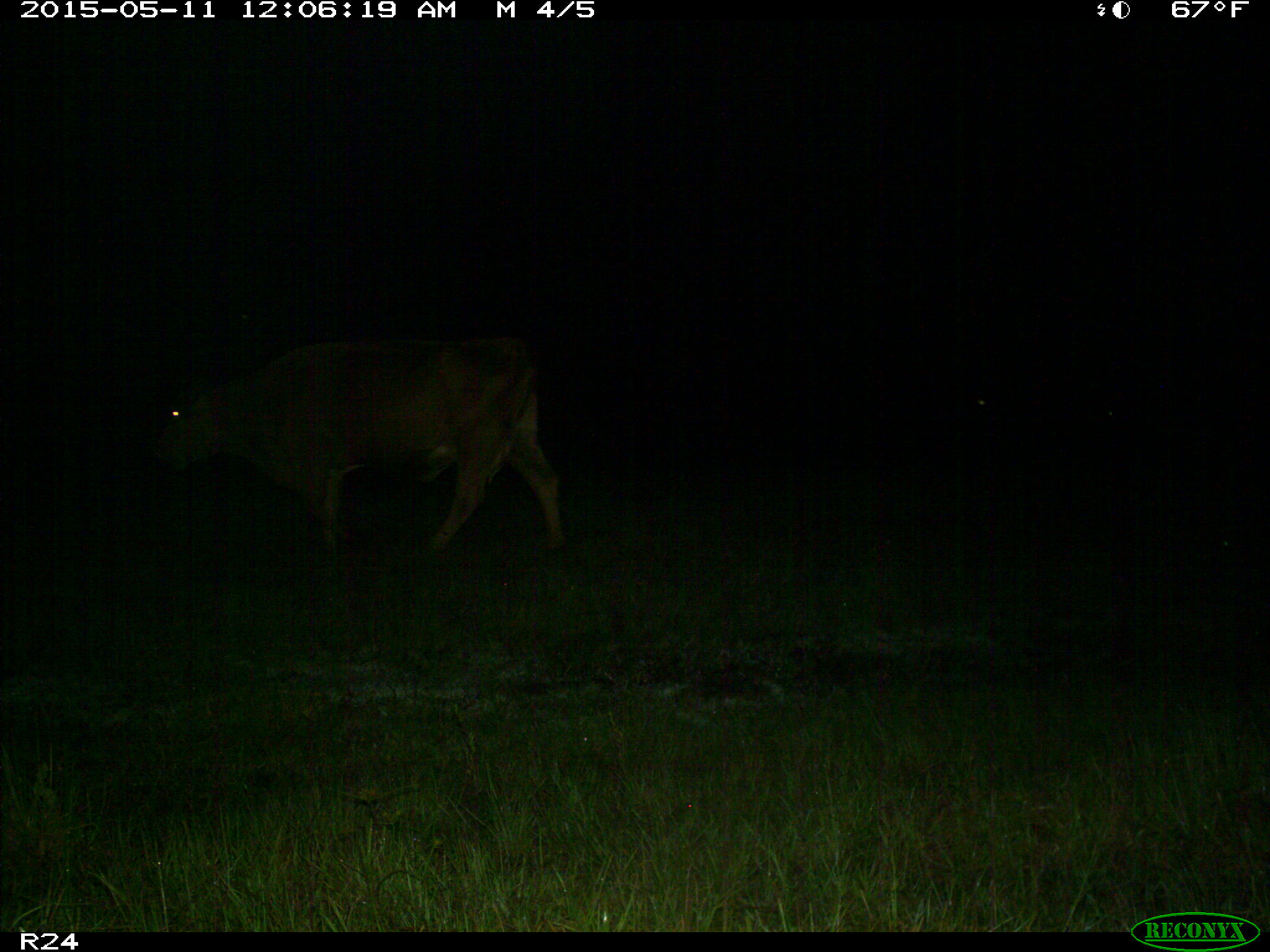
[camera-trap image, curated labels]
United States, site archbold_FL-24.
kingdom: Animalia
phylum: Chordata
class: Mammalia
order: Artiodactyla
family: Bovidae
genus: Bos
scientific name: Bos taurus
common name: domestic cow